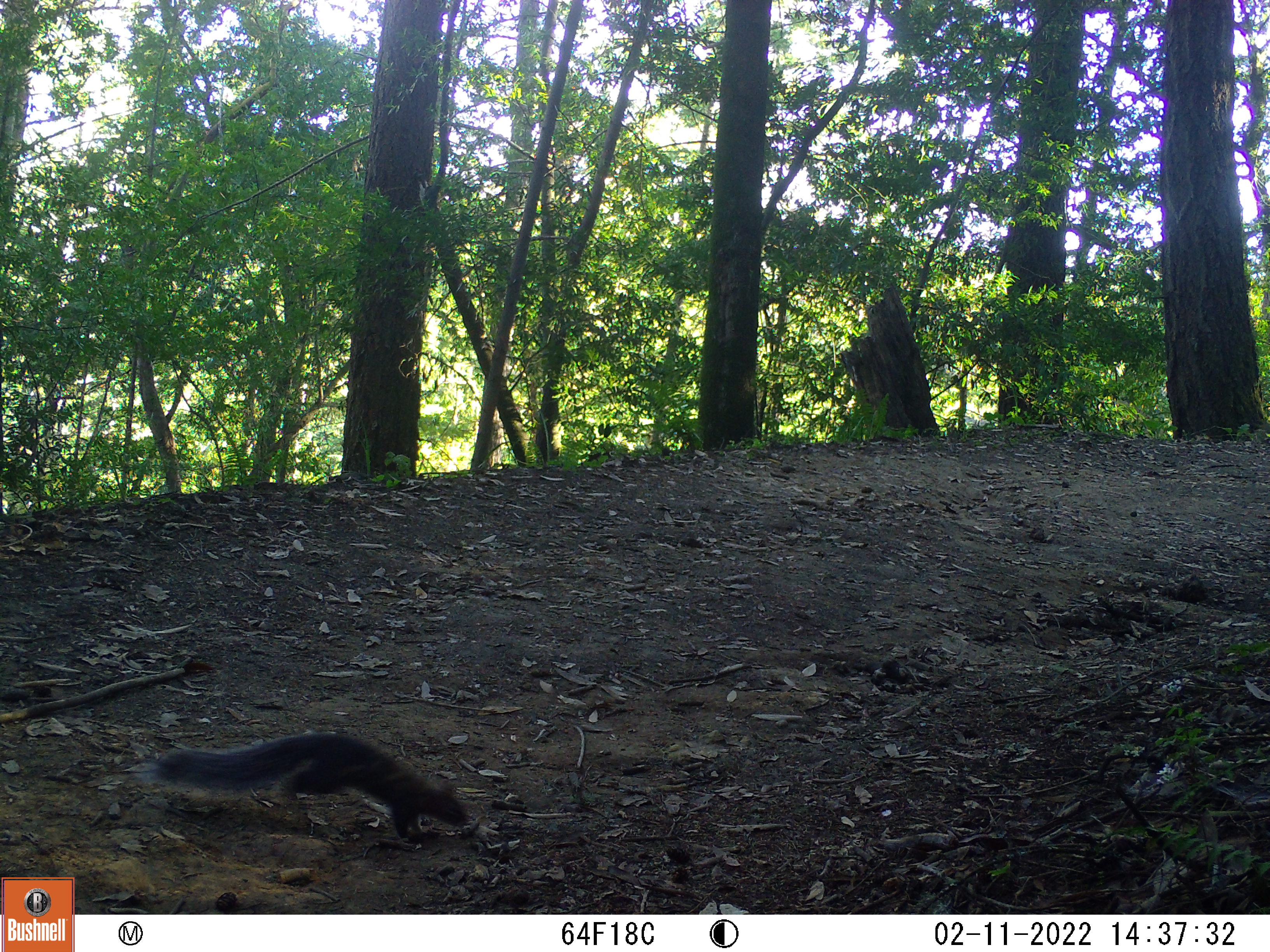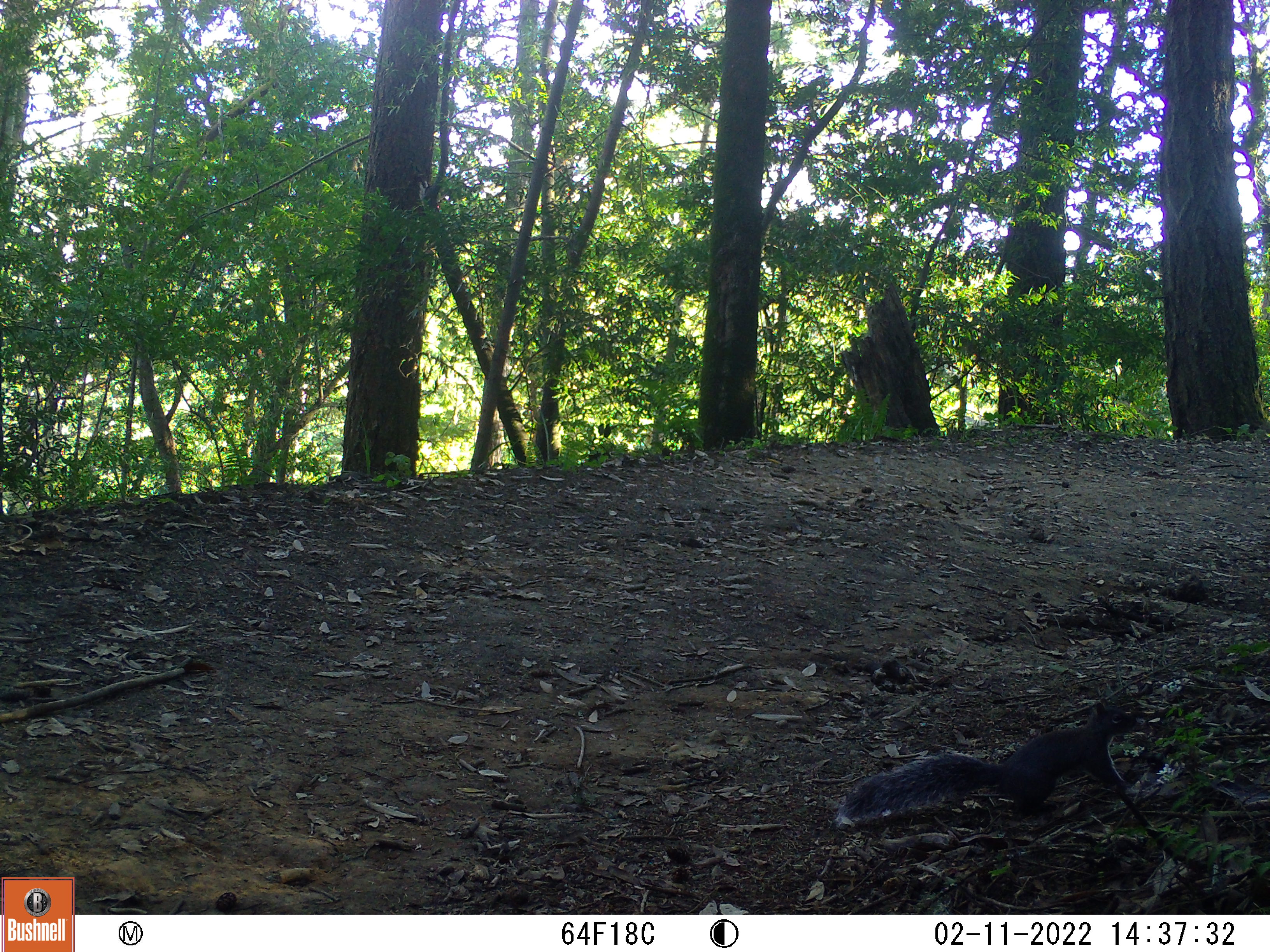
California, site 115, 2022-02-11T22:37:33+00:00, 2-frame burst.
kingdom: Animalia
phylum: Chordata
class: Mammalia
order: Rodentia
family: Sciuridae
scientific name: Sciuridae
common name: squirrel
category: unknown squirrel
Unknown squirrel (squirrel) (Sciuridae).